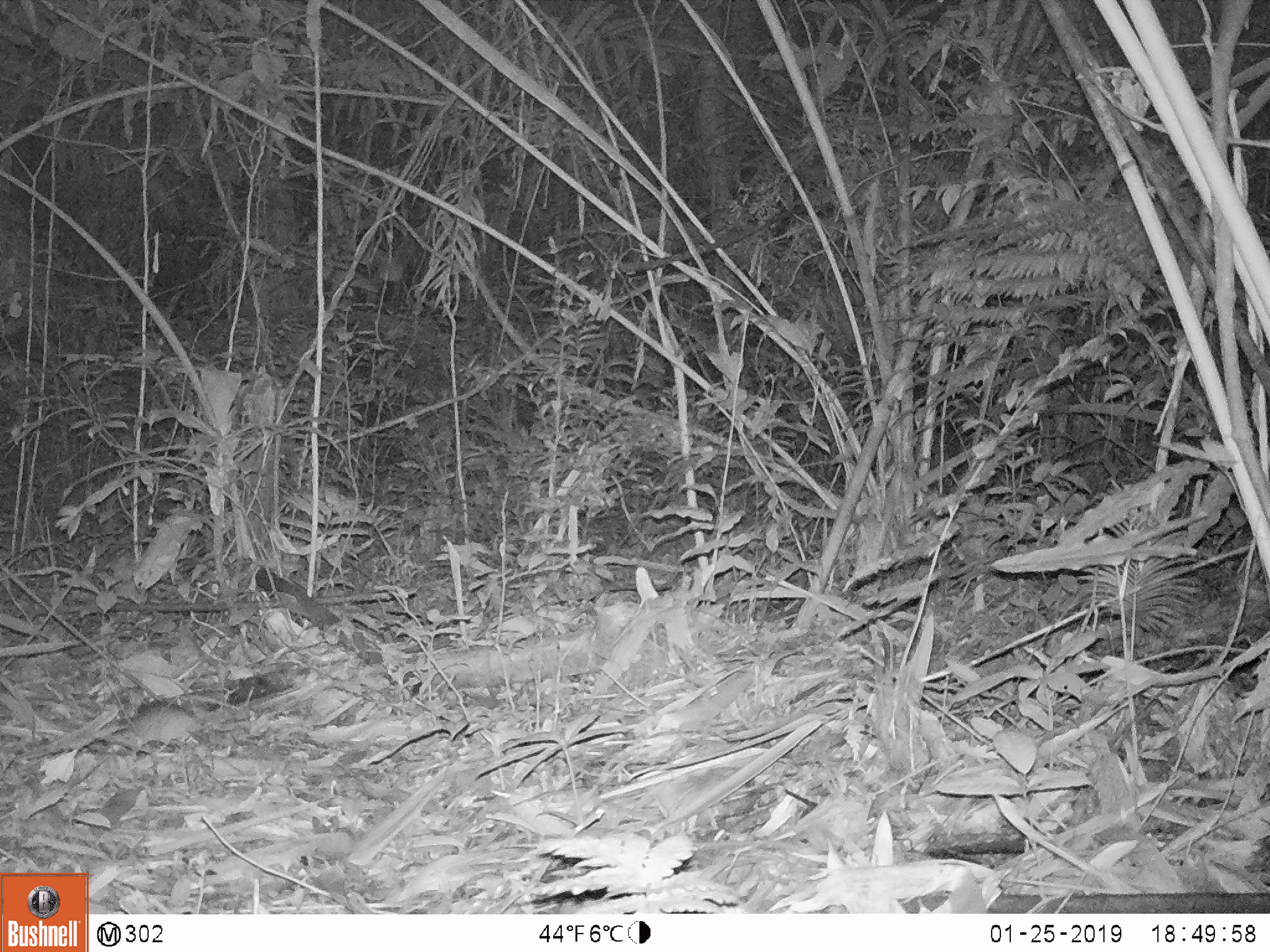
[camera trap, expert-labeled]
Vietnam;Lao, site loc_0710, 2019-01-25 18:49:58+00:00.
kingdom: Animalia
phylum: Chordata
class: Mammalia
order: Rodentia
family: Muridae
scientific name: Muridae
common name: old-world mice and rats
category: unidentified murid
Unidentified murid (old-world mice and rats) (Muridae). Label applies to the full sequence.